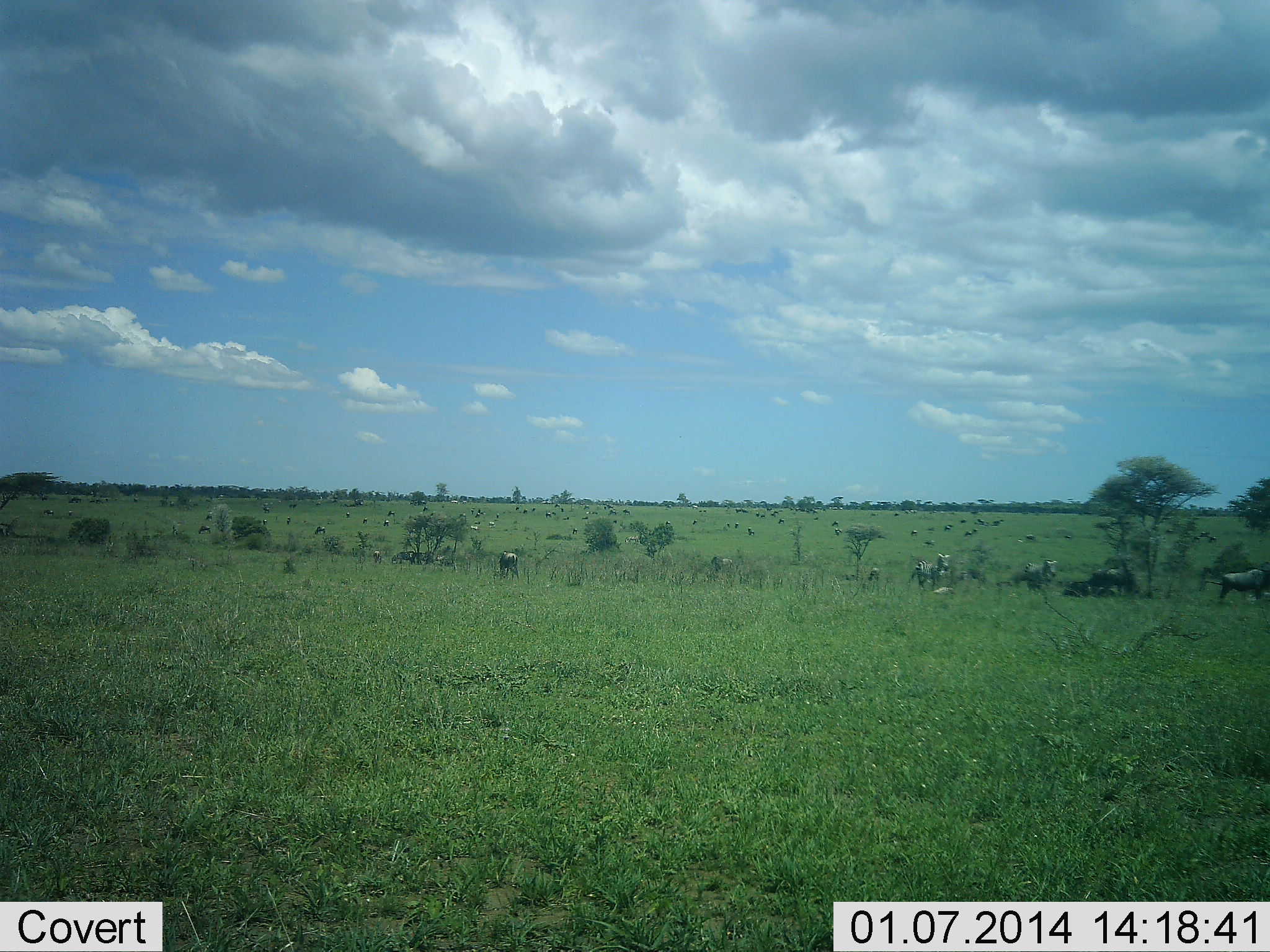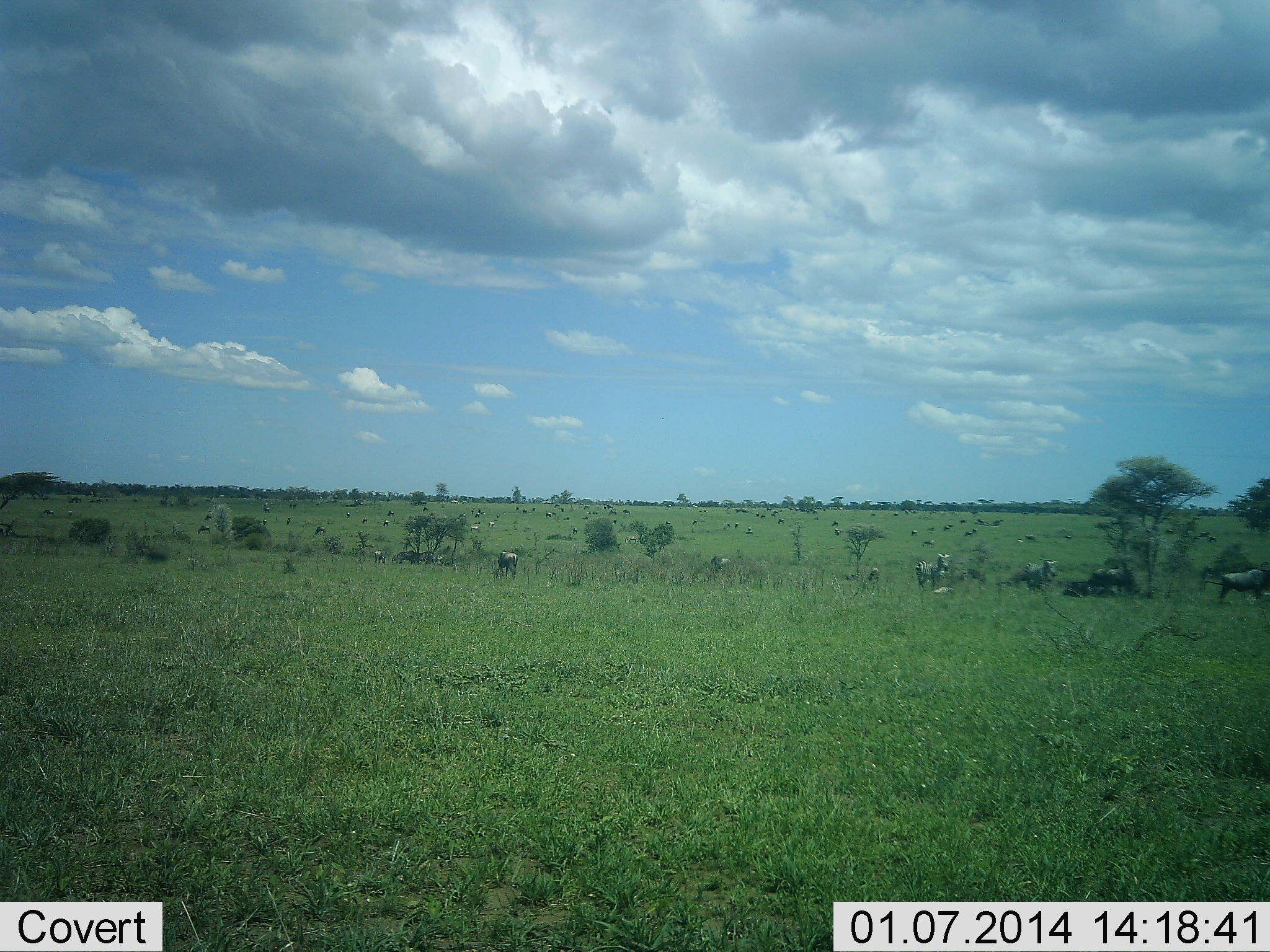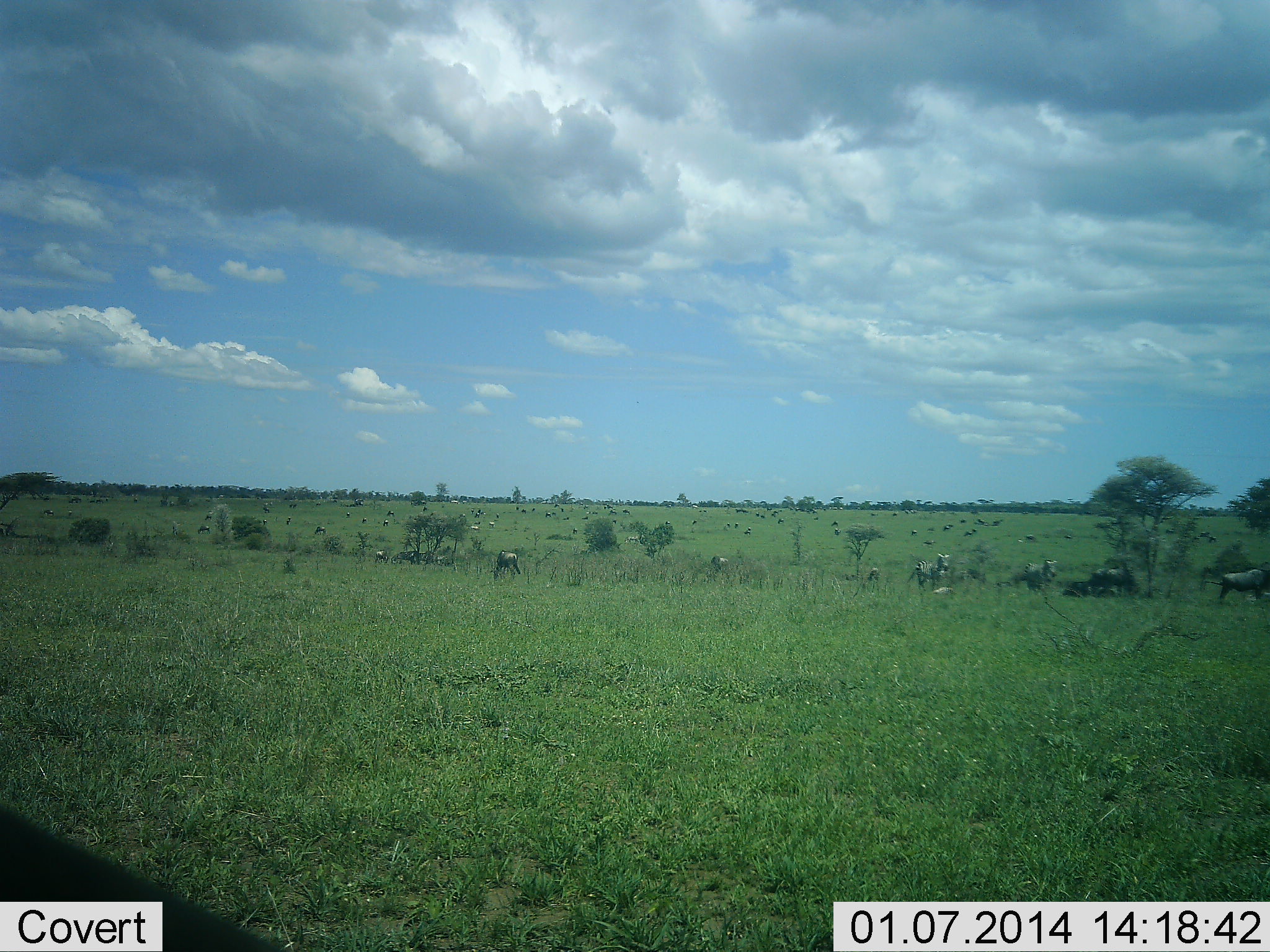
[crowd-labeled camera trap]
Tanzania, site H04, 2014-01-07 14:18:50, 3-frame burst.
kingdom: Animalia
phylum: Chordata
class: Mammalia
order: Artiodactyla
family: Bovidae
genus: Connochaetes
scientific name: Connochaetes taurinus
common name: blue wildebeest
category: wildebeest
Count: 11-50.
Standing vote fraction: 71%.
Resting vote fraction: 18%.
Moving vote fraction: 6%.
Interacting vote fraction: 0%.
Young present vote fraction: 6%.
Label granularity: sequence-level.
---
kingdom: Animalia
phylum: Chordata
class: Mammalia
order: Perissodactyla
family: Equidae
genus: Equus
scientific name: Equus quagga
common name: plains zebra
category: zebra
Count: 3.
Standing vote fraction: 92%.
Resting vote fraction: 8%.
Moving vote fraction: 0%.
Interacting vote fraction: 0%.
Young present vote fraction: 8%.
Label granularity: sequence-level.